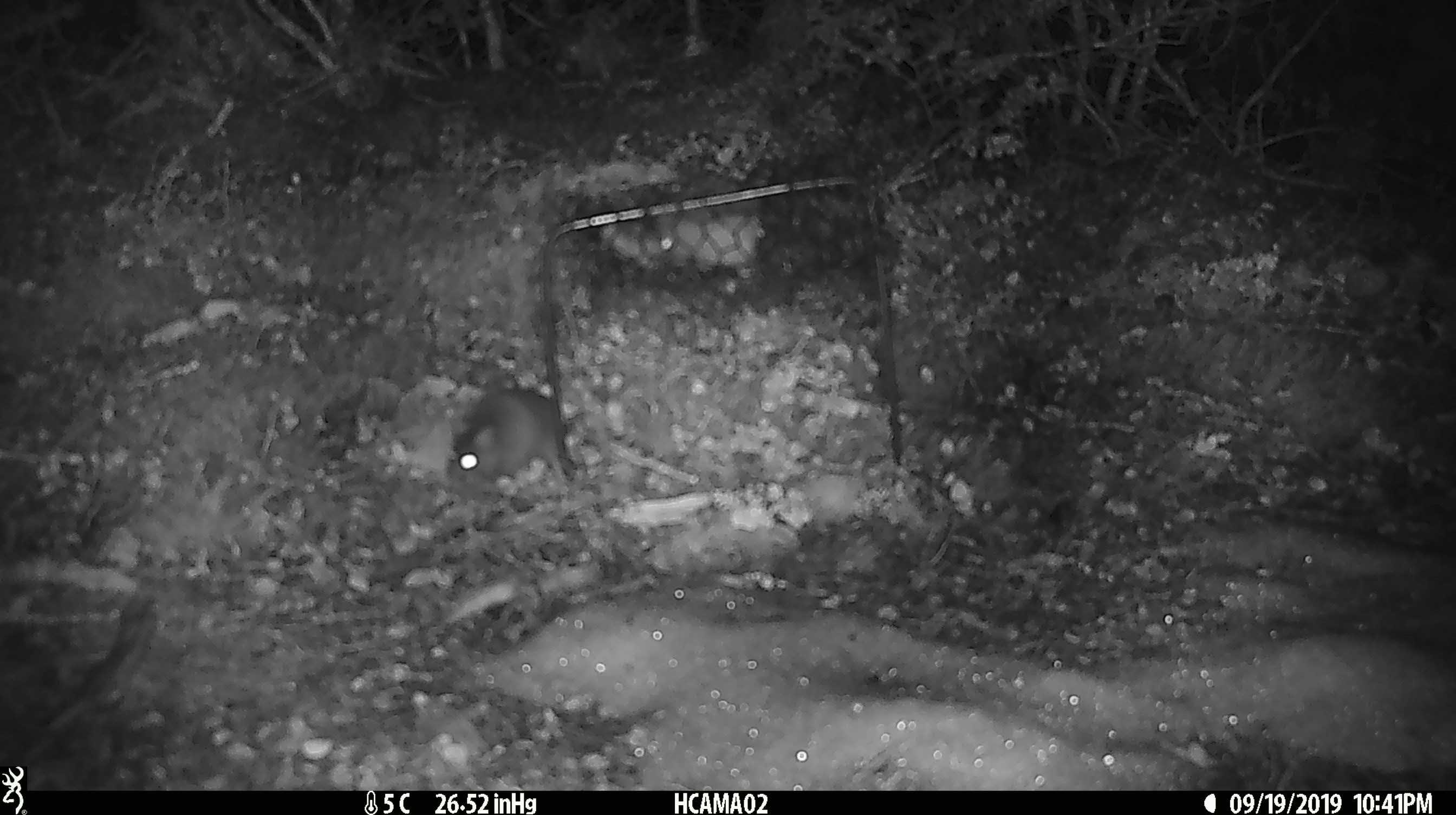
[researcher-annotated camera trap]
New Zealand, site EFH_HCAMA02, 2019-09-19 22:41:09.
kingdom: Animalia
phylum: Chordata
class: Mammalia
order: Rodentia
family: Muridae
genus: Mus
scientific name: Mus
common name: mouse